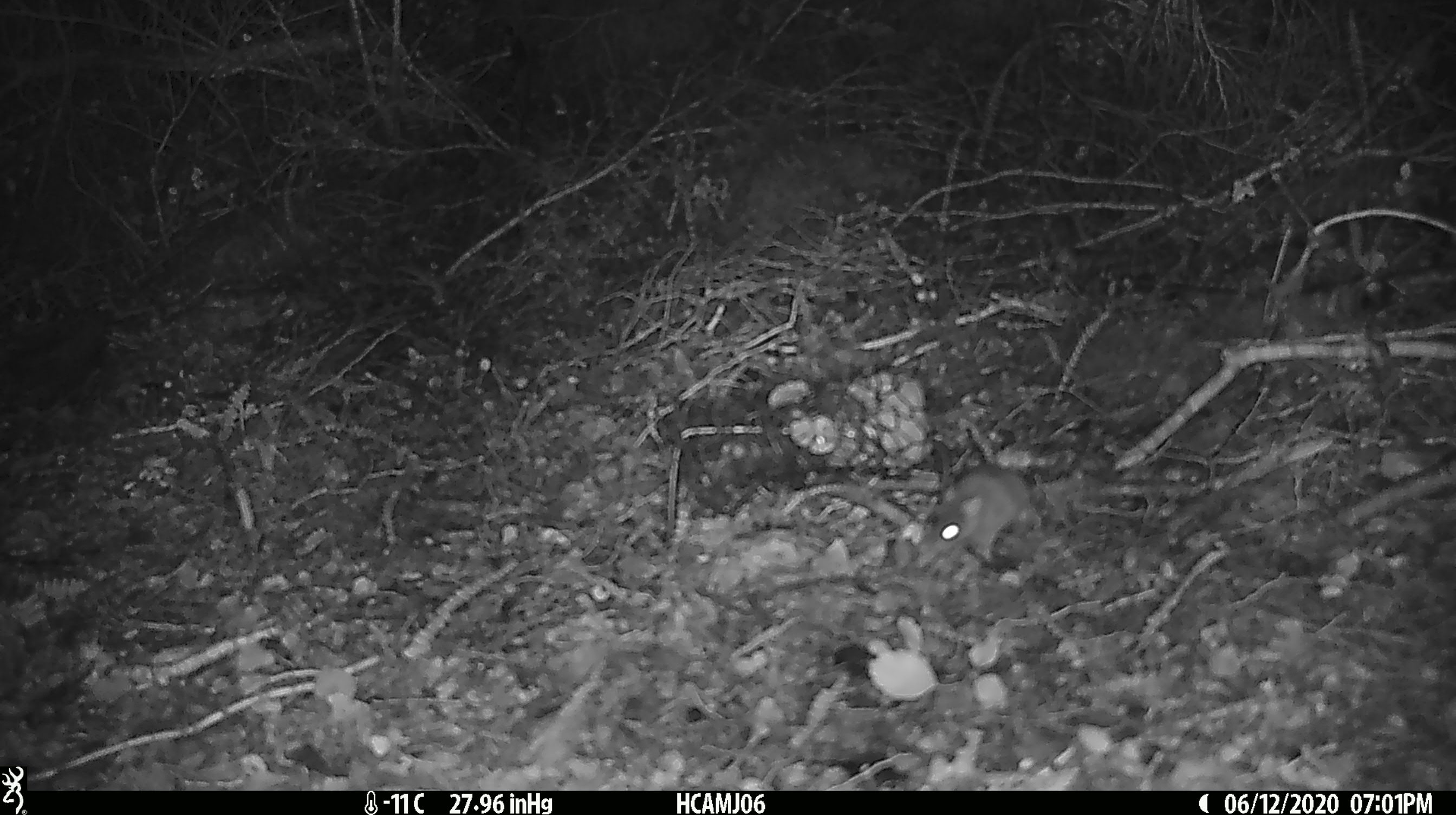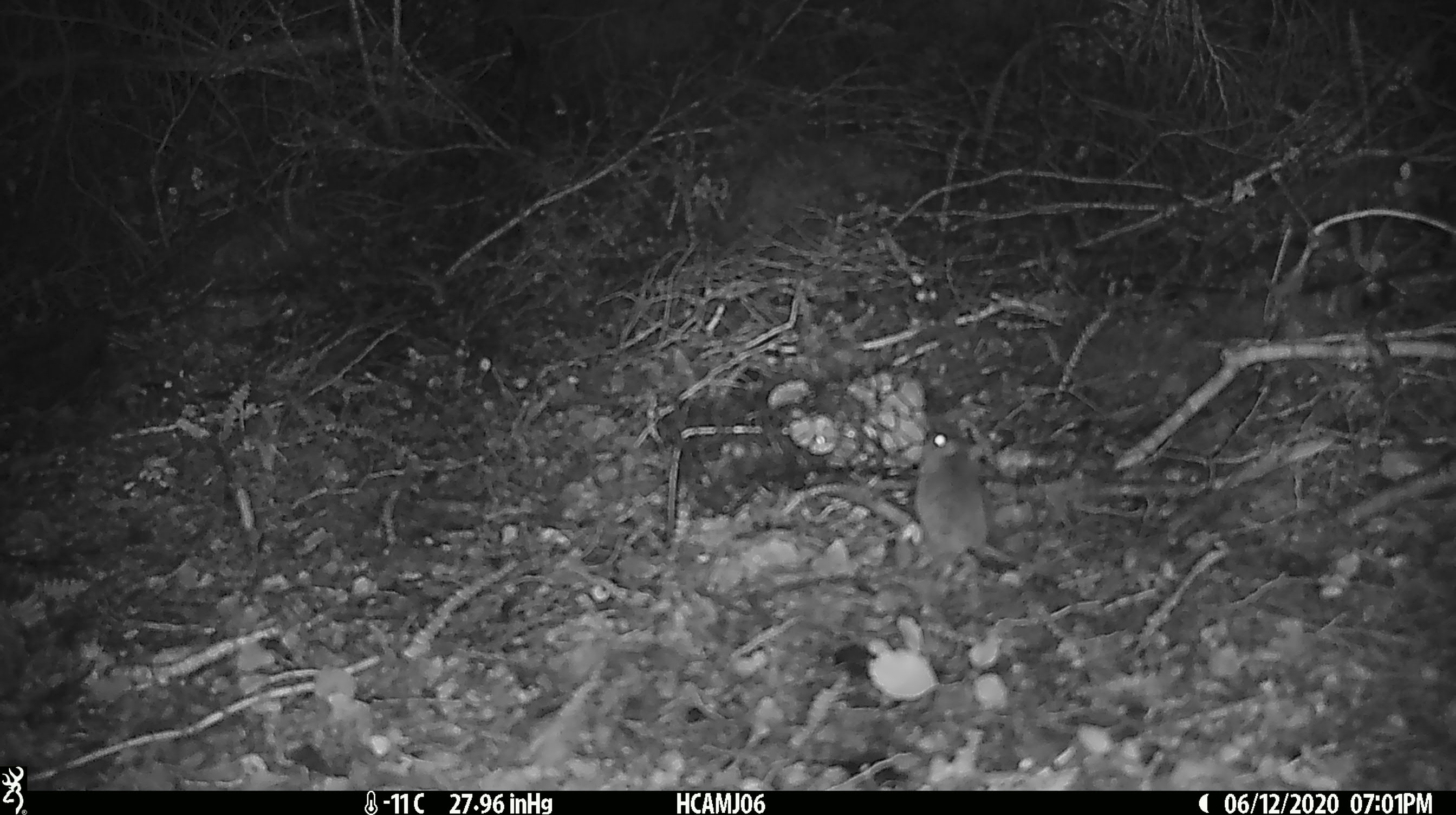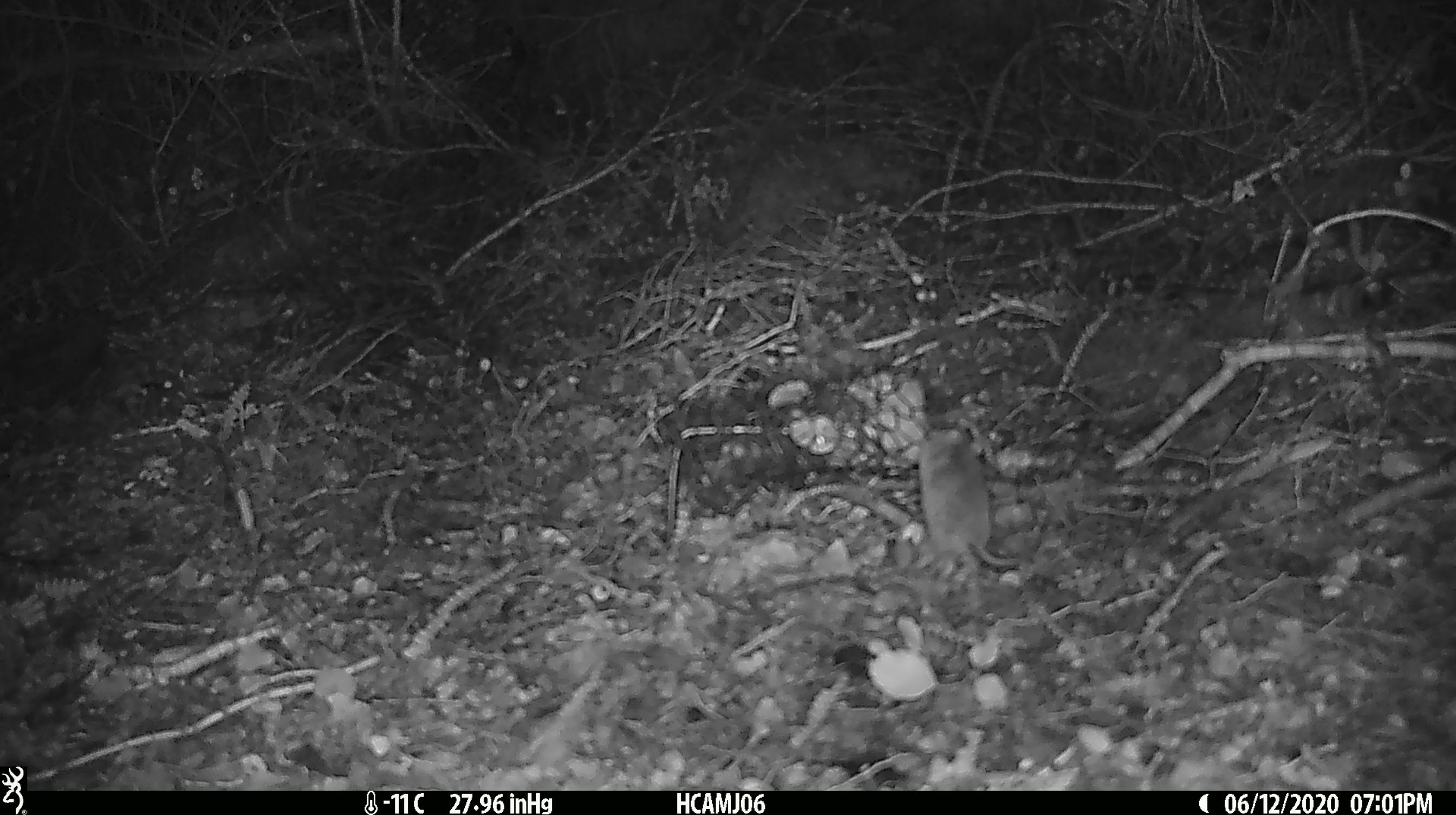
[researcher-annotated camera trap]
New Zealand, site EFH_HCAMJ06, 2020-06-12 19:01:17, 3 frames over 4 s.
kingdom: Animalia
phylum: Chordata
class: Mammalia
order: Rodentia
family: Muridae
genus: Mus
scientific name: Mus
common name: mouse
Mouse (Mus).